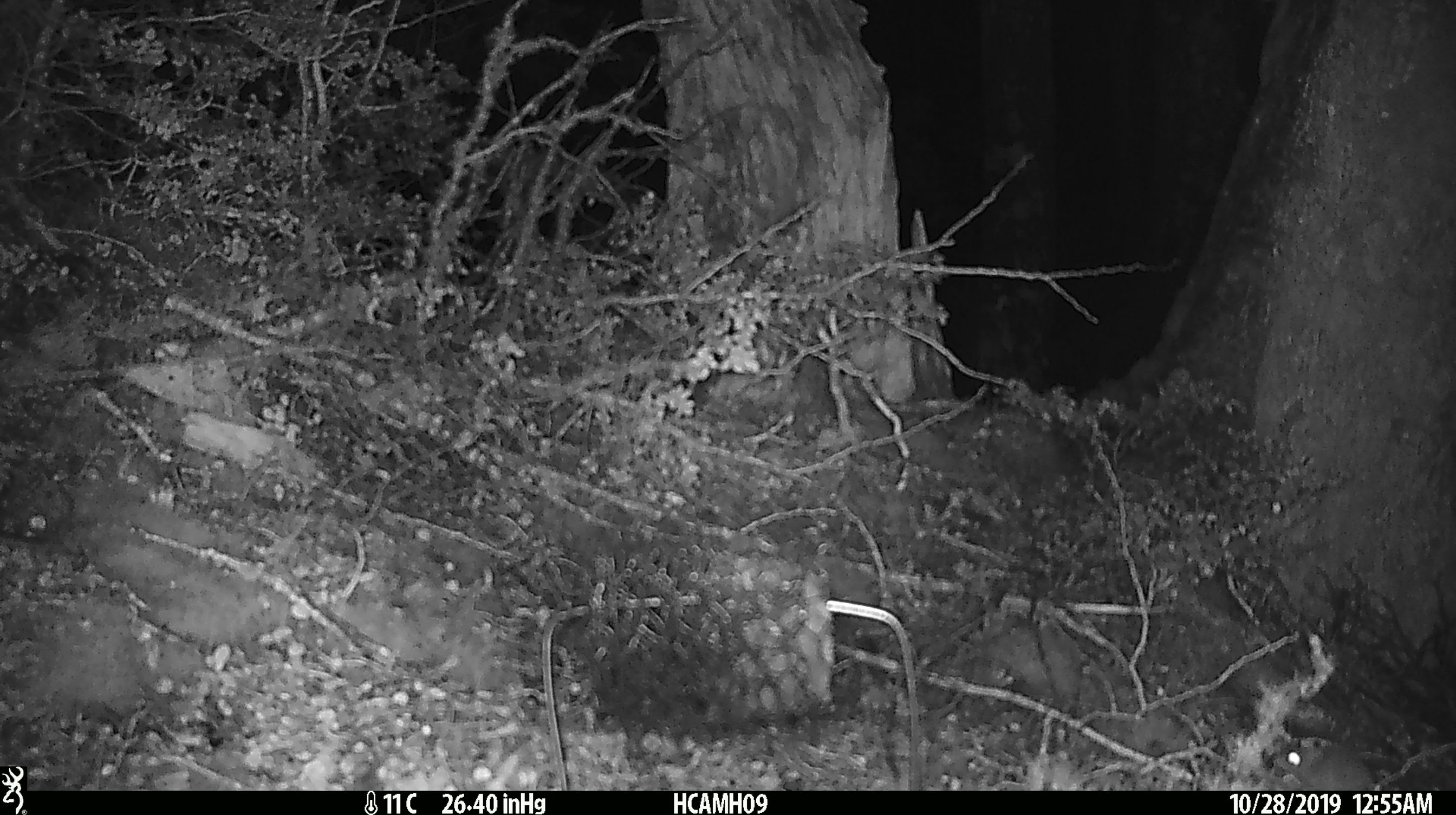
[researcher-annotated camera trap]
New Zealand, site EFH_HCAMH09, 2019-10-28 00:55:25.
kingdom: Animalia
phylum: Chordata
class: Mammalia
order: Rodentia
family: Muridae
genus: Mus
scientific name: Mus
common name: mouse